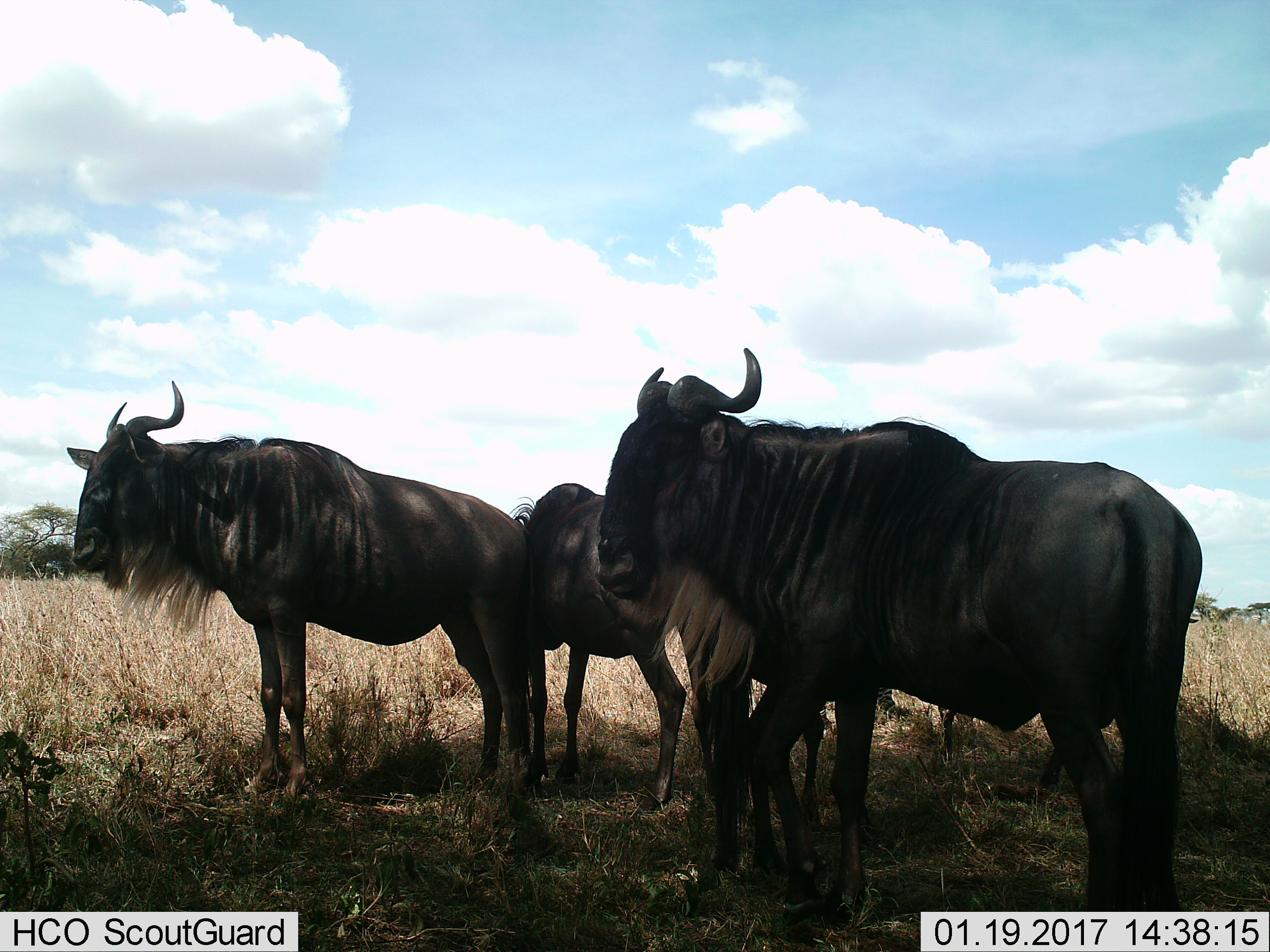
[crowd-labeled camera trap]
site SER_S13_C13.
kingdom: Animalia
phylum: Chordata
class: Mammalia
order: Artiodactyla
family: Bovidae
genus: Connochaetes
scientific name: Connochaetes taurinus taurinus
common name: blue wildebeest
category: wildebeestblue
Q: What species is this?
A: Wildebeestblue (blue wildebeest) (Connochaetes taurinus taurinus).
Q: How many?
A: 3.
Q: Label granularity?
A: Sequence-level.